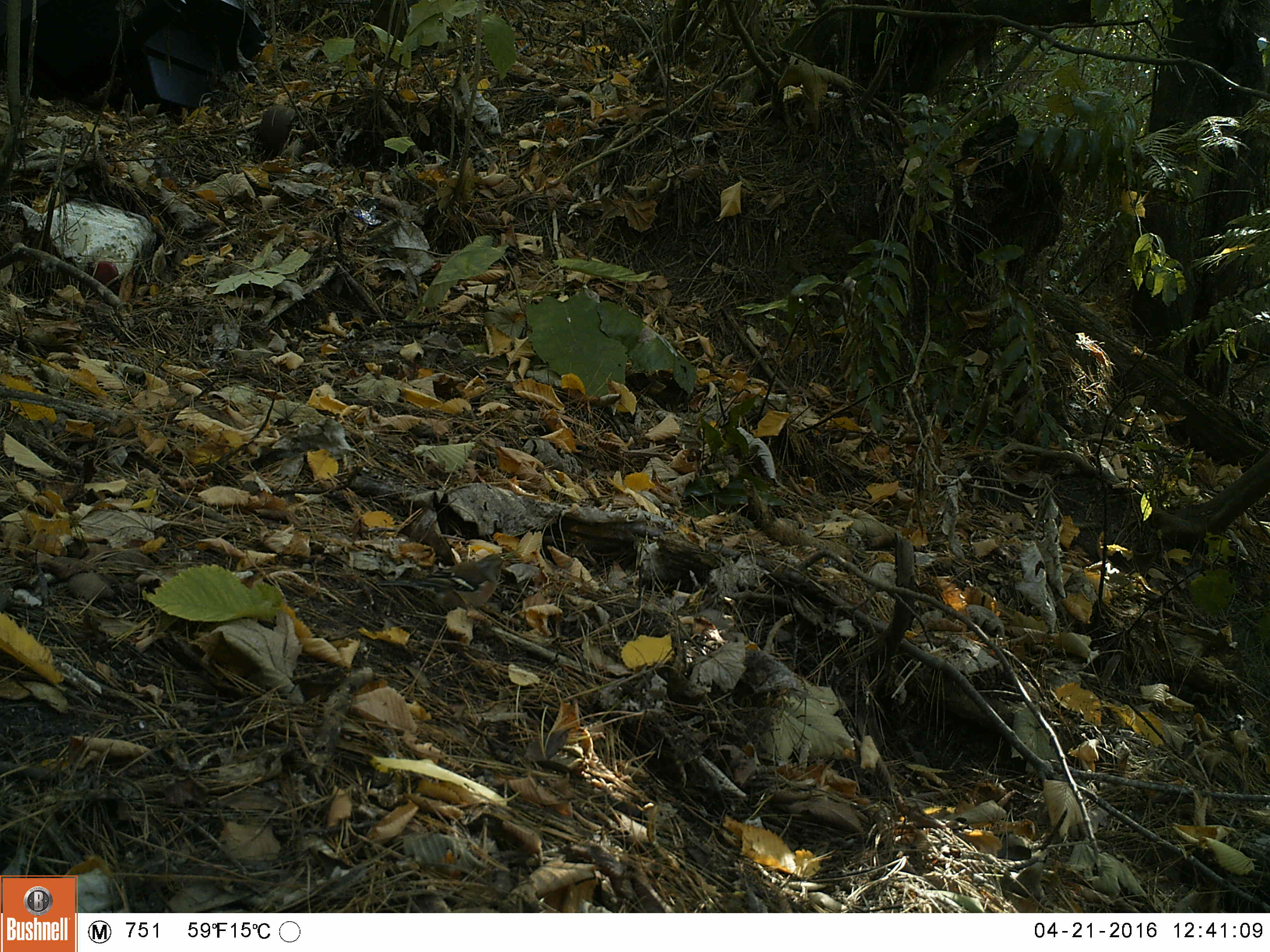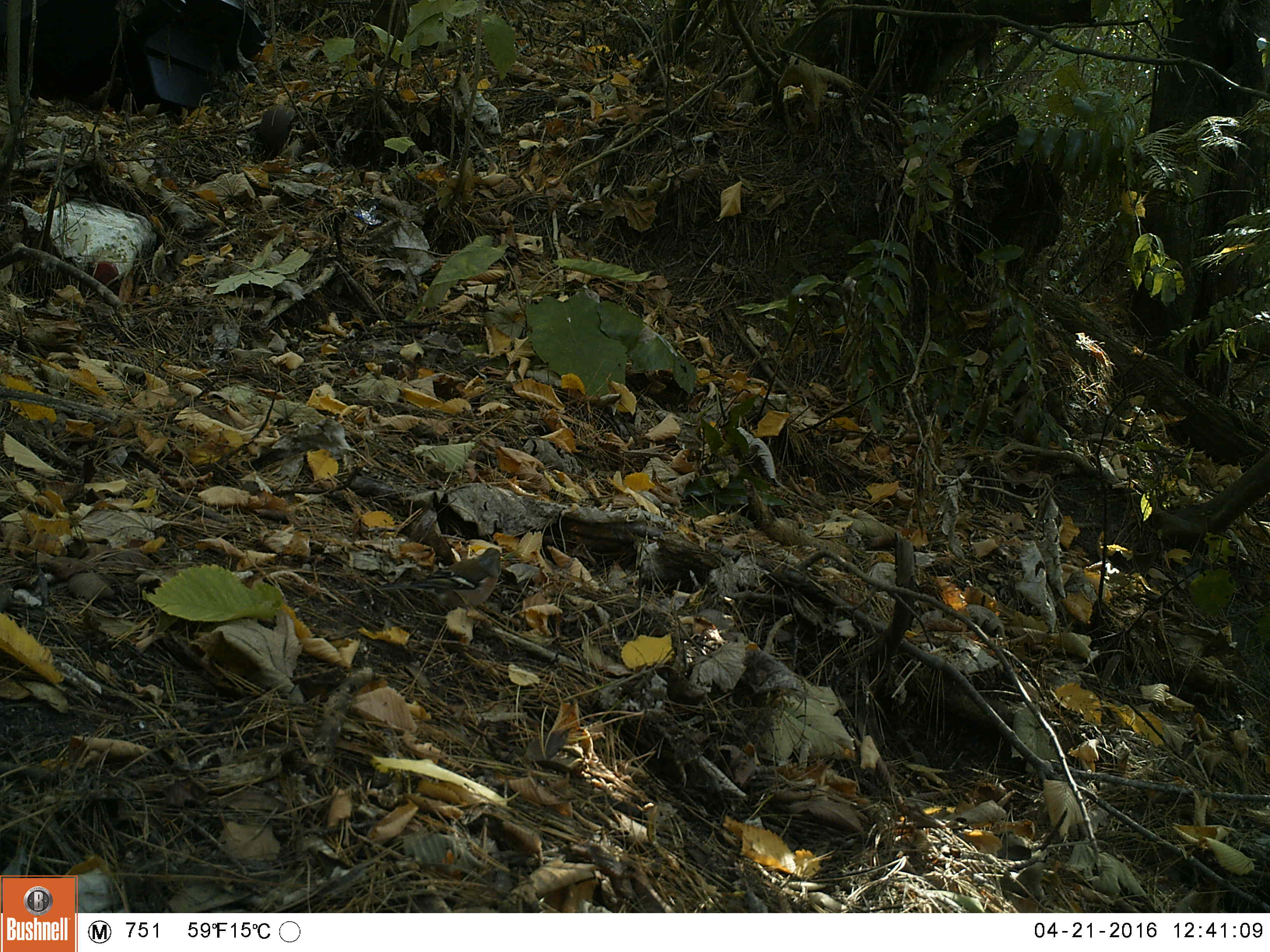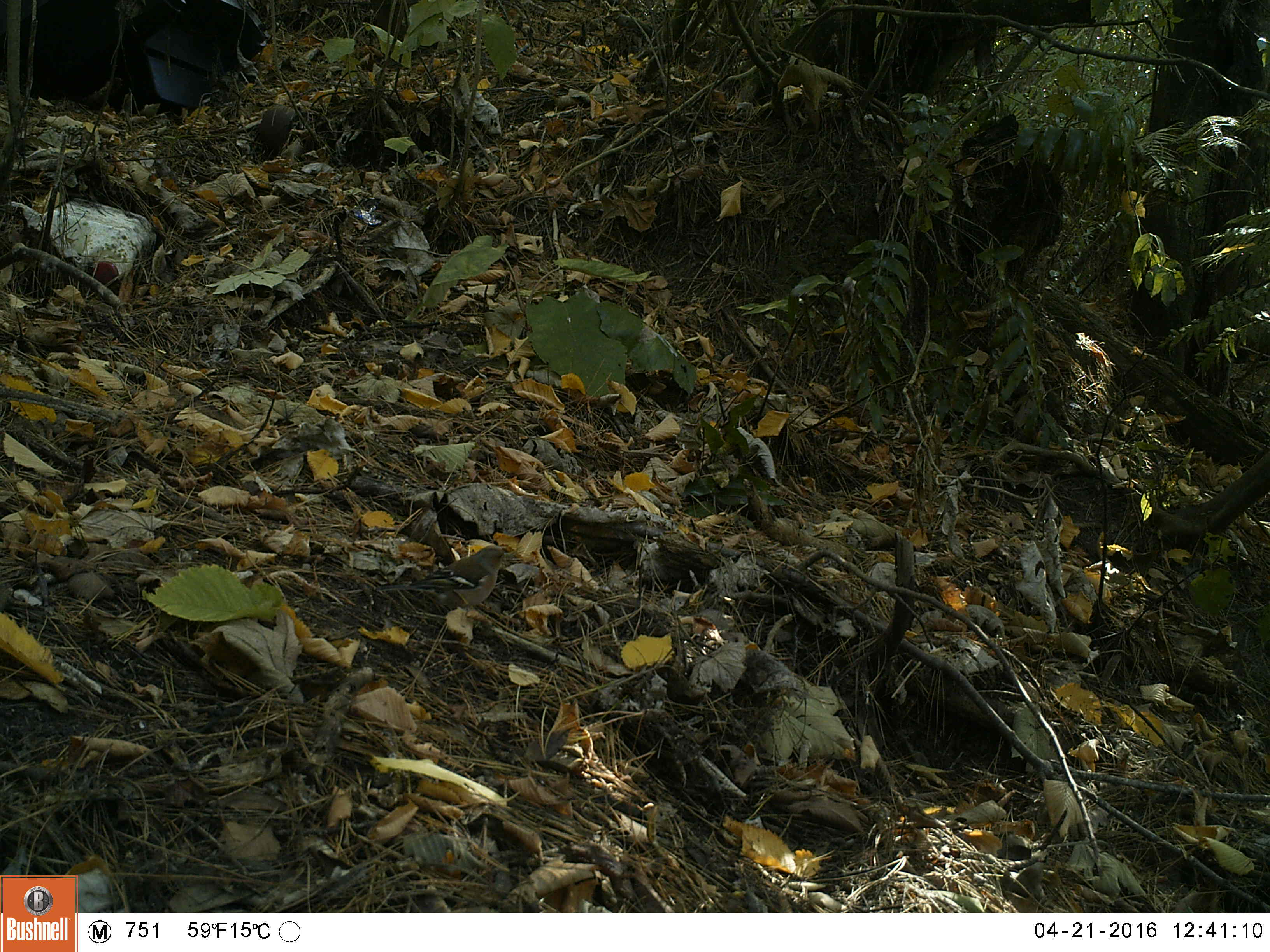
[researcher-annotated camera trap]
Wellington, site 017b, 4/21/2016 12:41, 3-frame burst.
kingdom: Animalia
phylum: Chordata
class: Aves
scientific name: Aves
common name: bird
Bird (Aves).